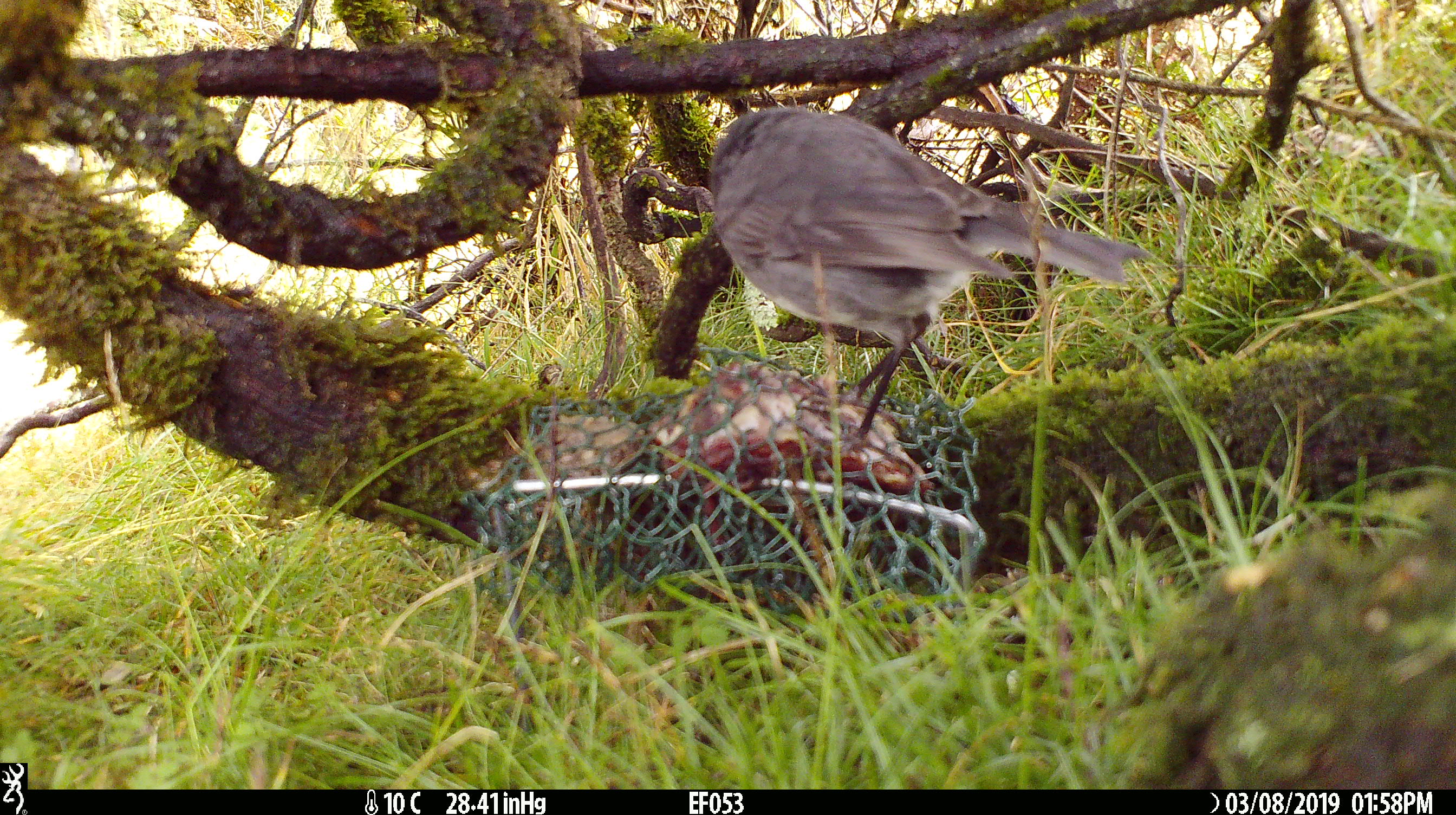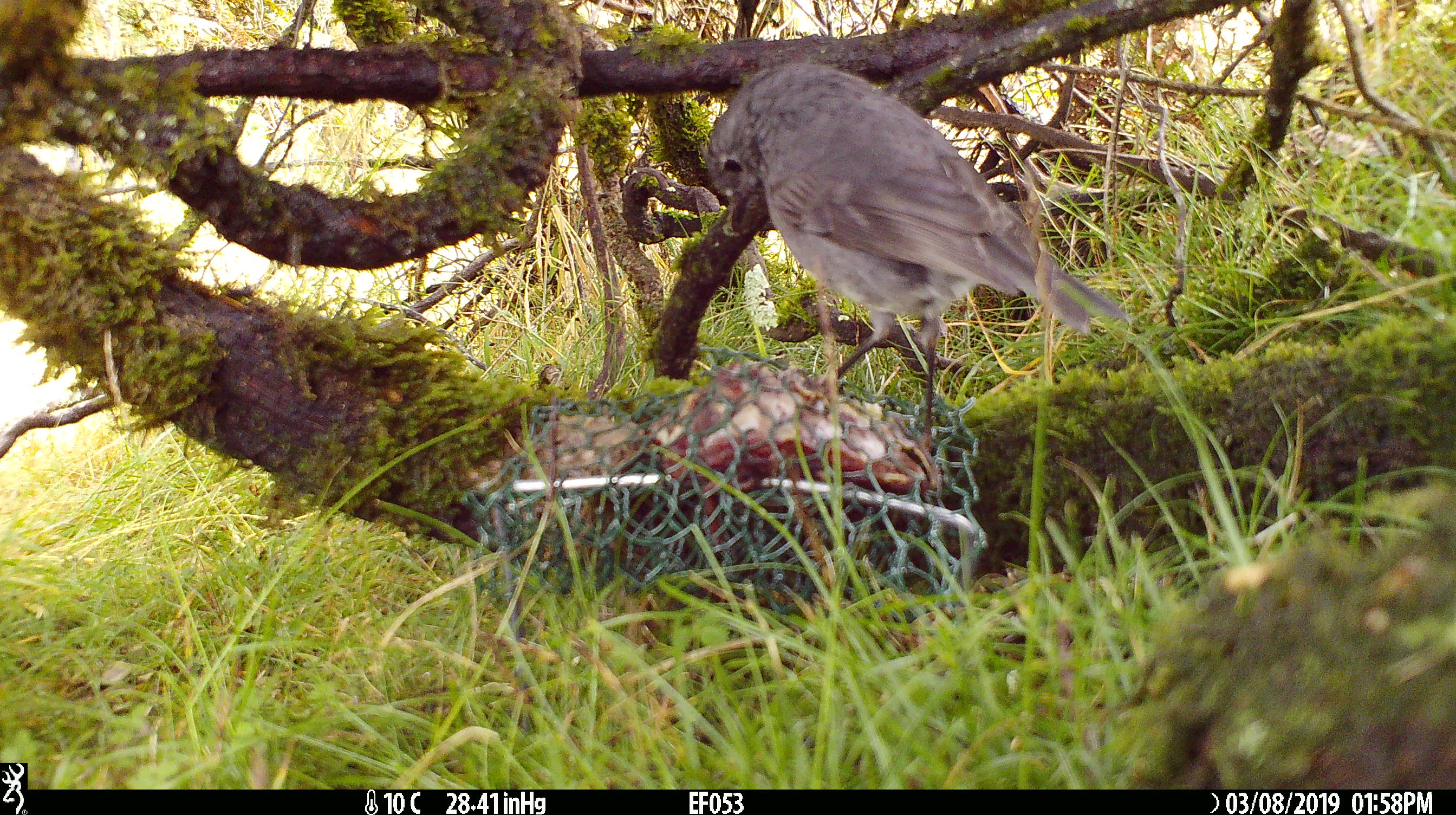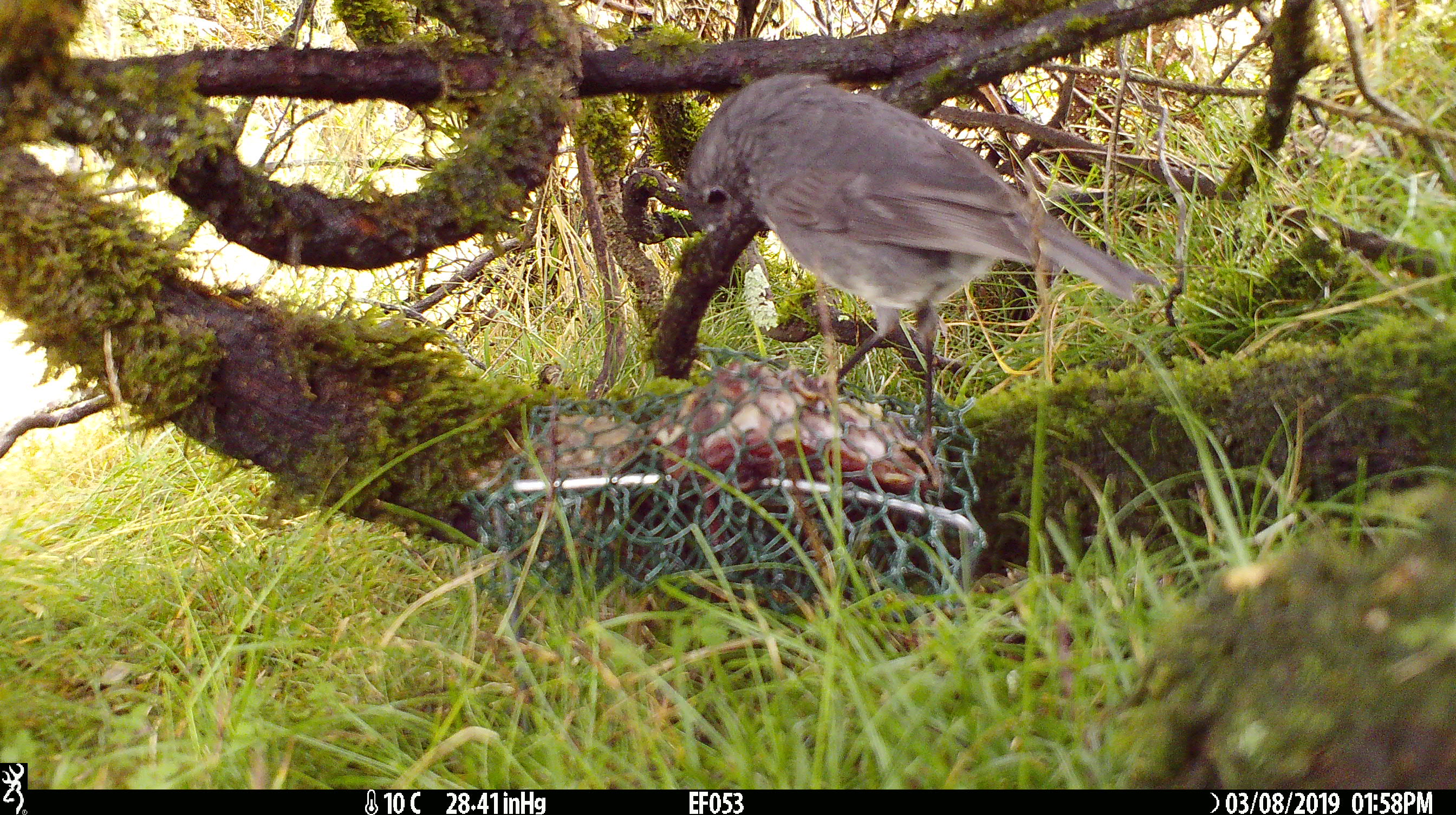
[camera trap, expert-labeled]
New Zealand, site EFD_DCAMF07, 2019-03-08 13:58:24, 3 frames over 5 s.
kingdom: Animalia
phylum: Chordata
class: Aves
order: Passeriformes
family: Petroicidae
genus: Petroica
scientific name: Petroica australis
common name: new zealand robin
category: robin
Robin (new zealand robin) (Petroica australis).